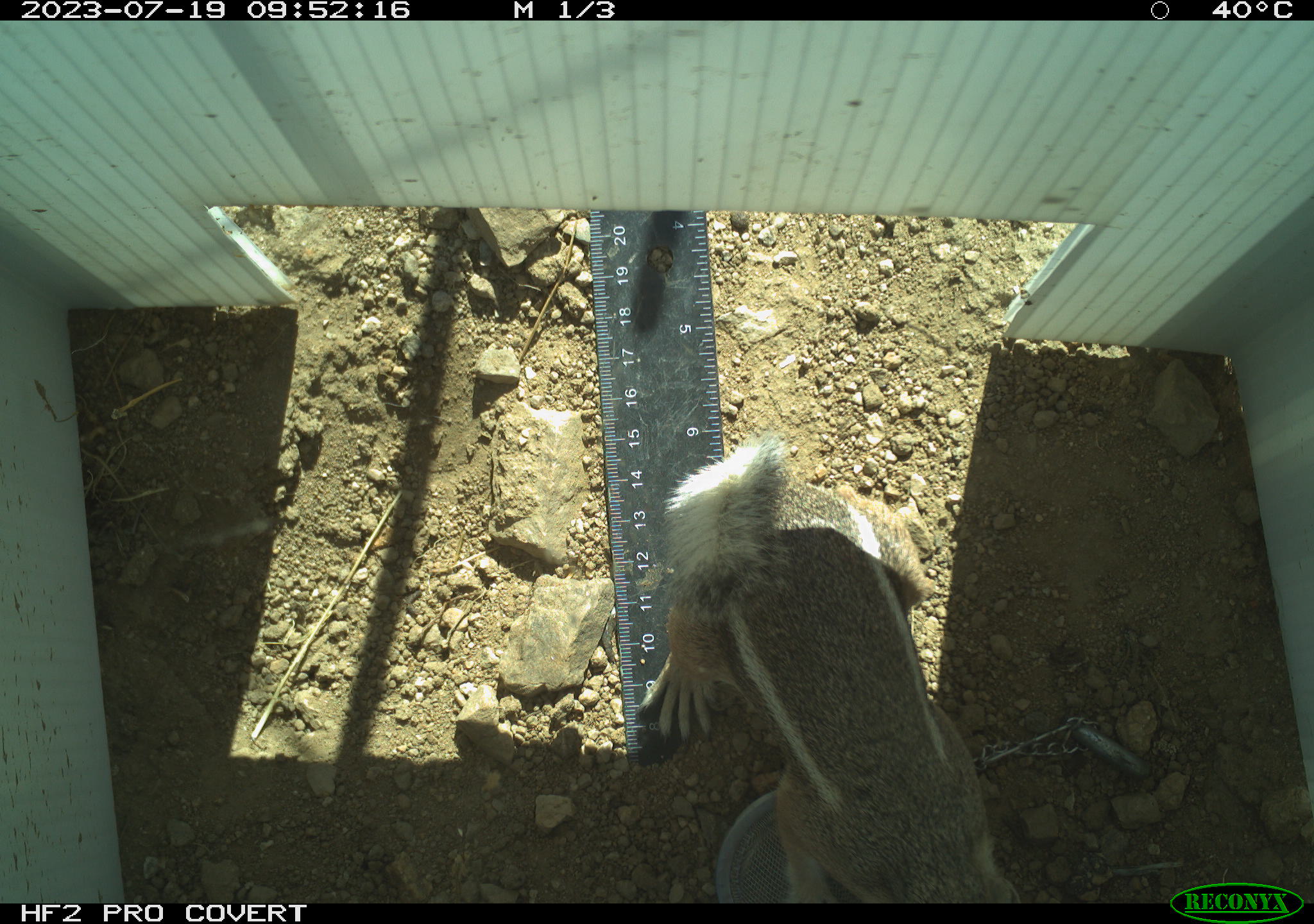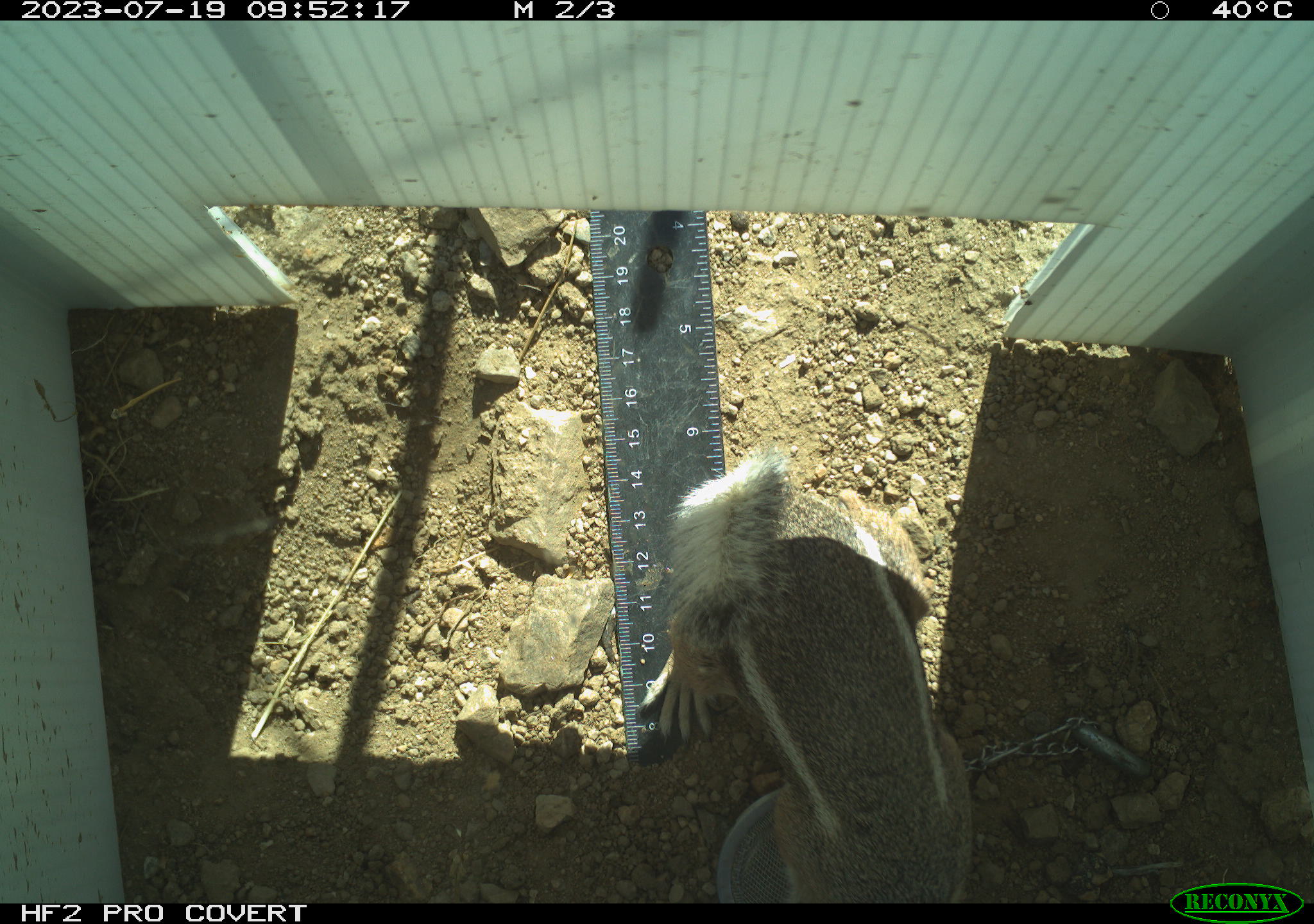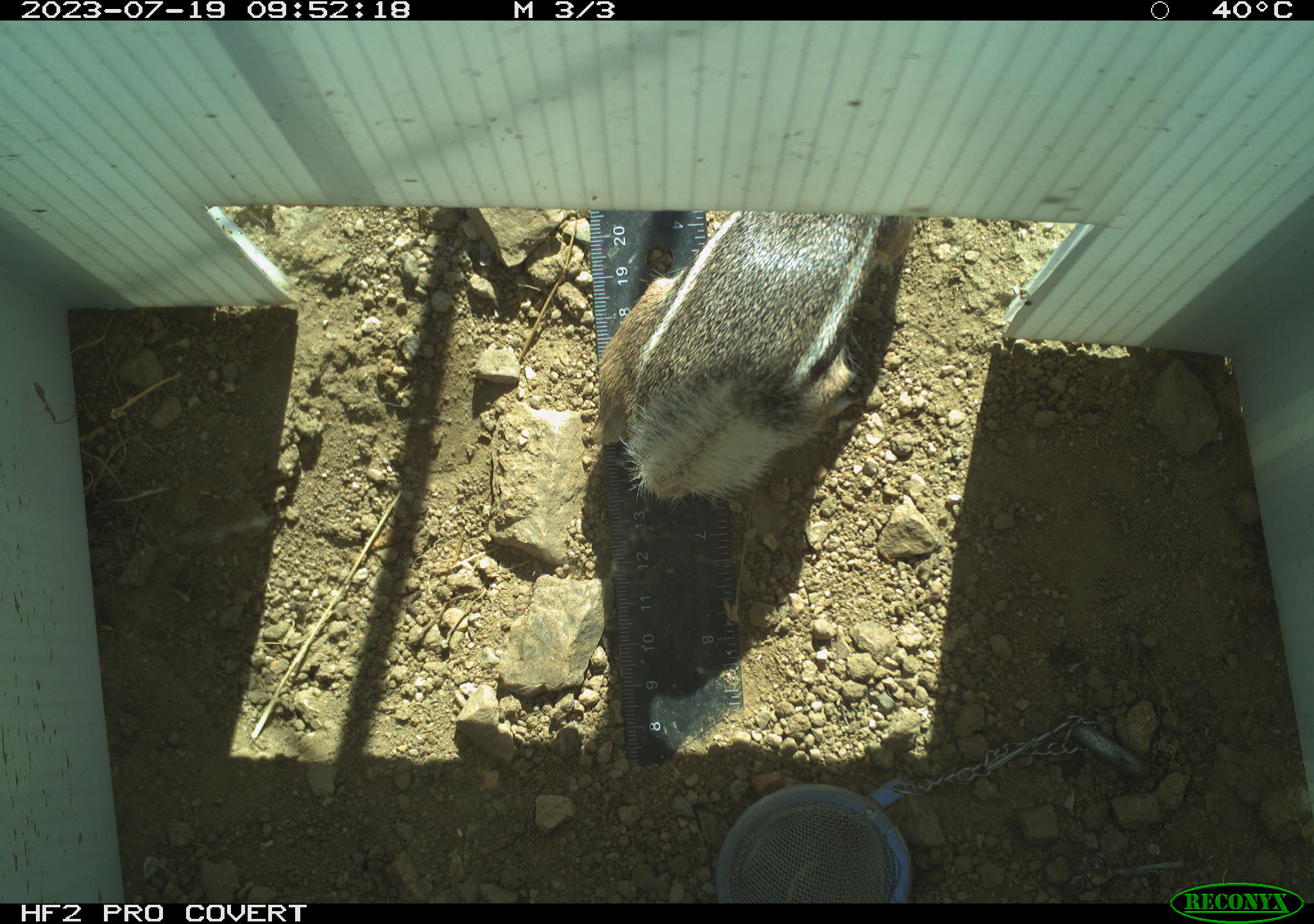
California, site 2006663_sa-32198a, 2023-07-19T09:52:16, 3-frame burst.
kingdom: Animalia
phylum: Chordata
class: Mammalia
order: Rodentia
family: Sciuridae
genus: Ammospermophilus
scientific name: Ammospermophilus leucurus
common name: white-tailed antelope squirrel